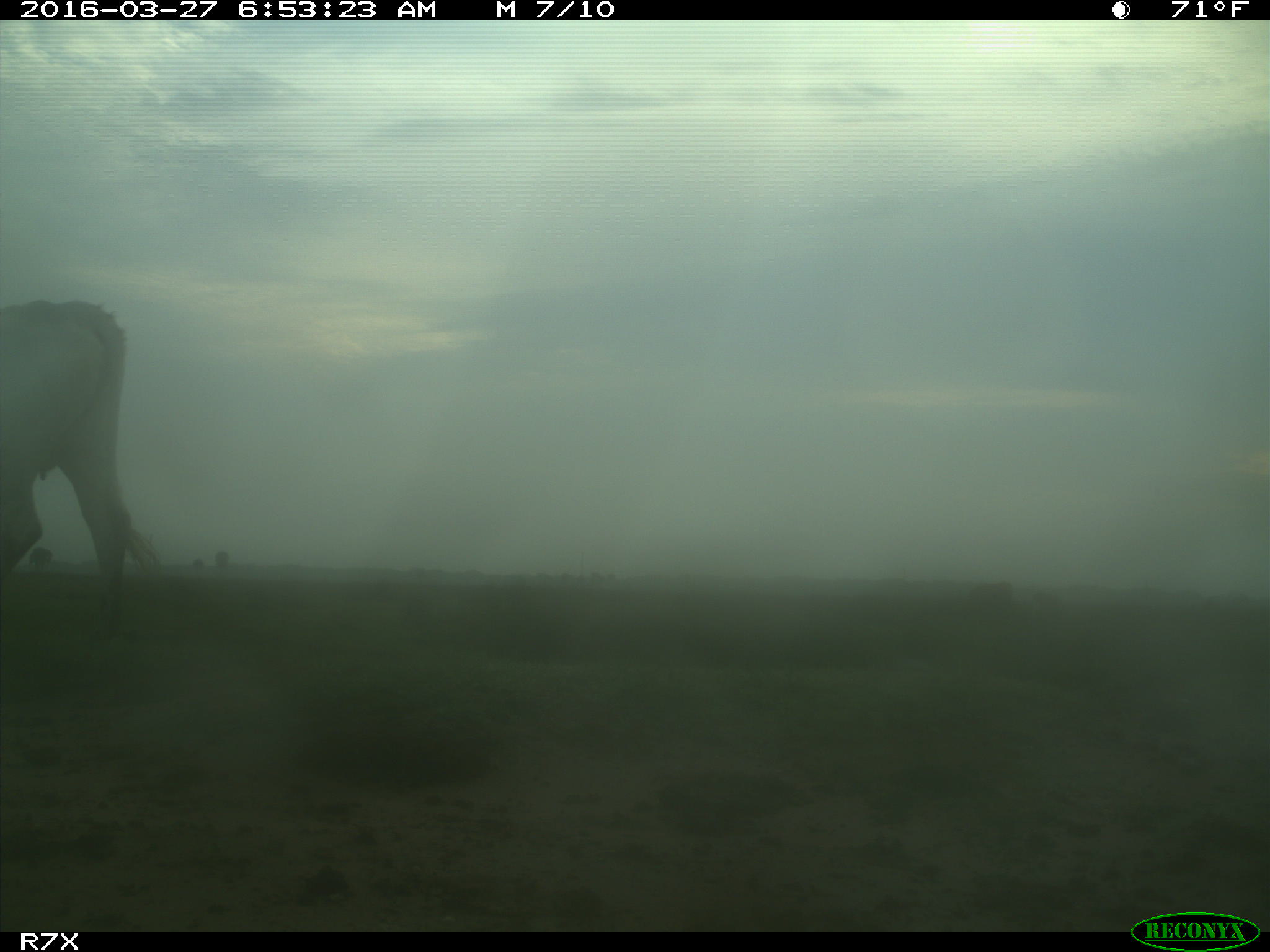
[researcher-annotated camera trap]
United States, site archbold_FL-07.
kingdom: Animalia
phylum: Chordata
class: Mammalia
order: Artiodactyla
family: Bovidae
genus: Bos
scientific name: Bos taurus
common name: domestic cow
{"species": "Bos taurus (domestic cow)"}